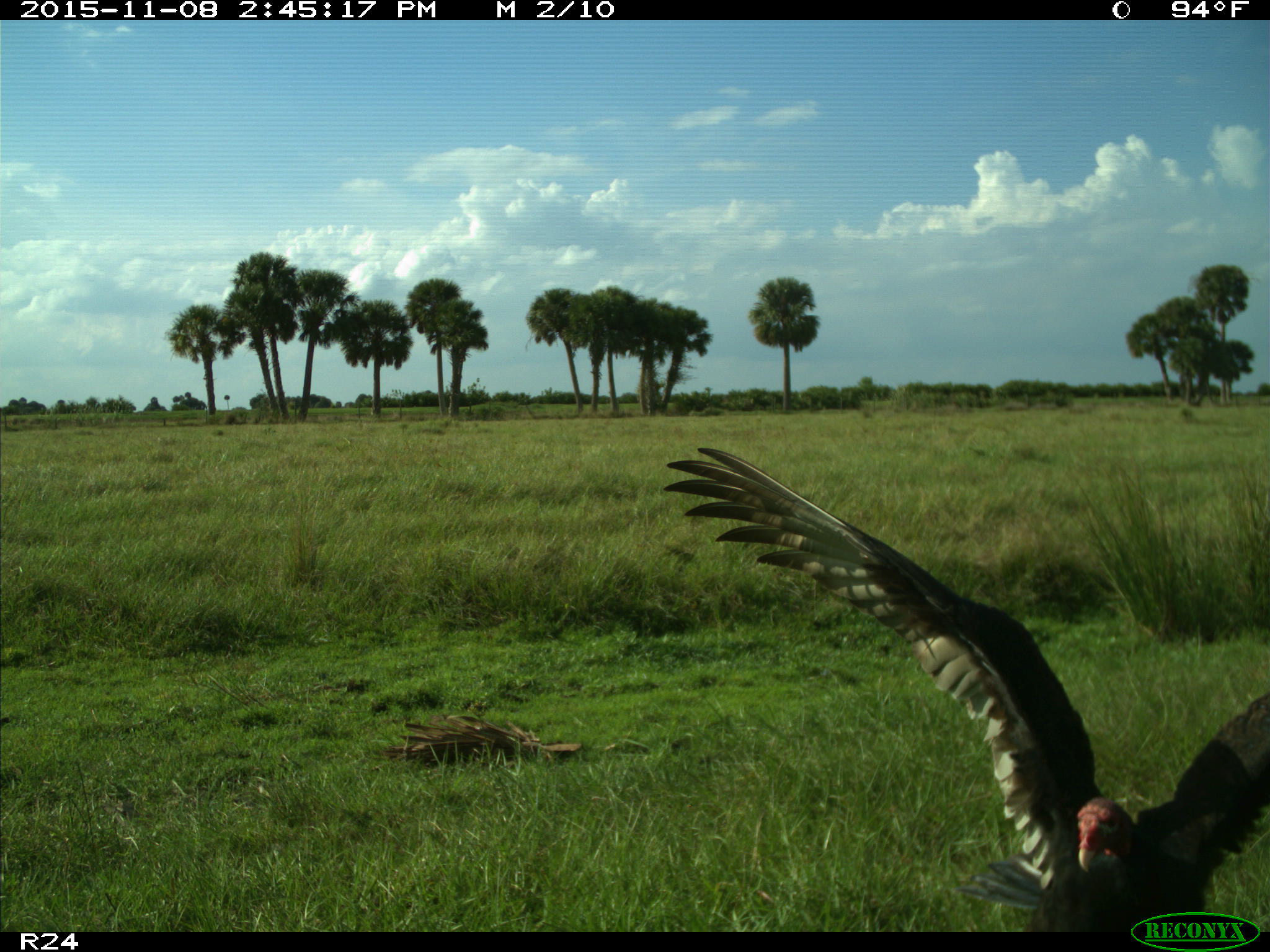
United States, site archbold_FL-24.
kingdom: Animalia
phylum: Chordata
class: Aves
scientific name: Aves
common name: birds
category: unidentified bird